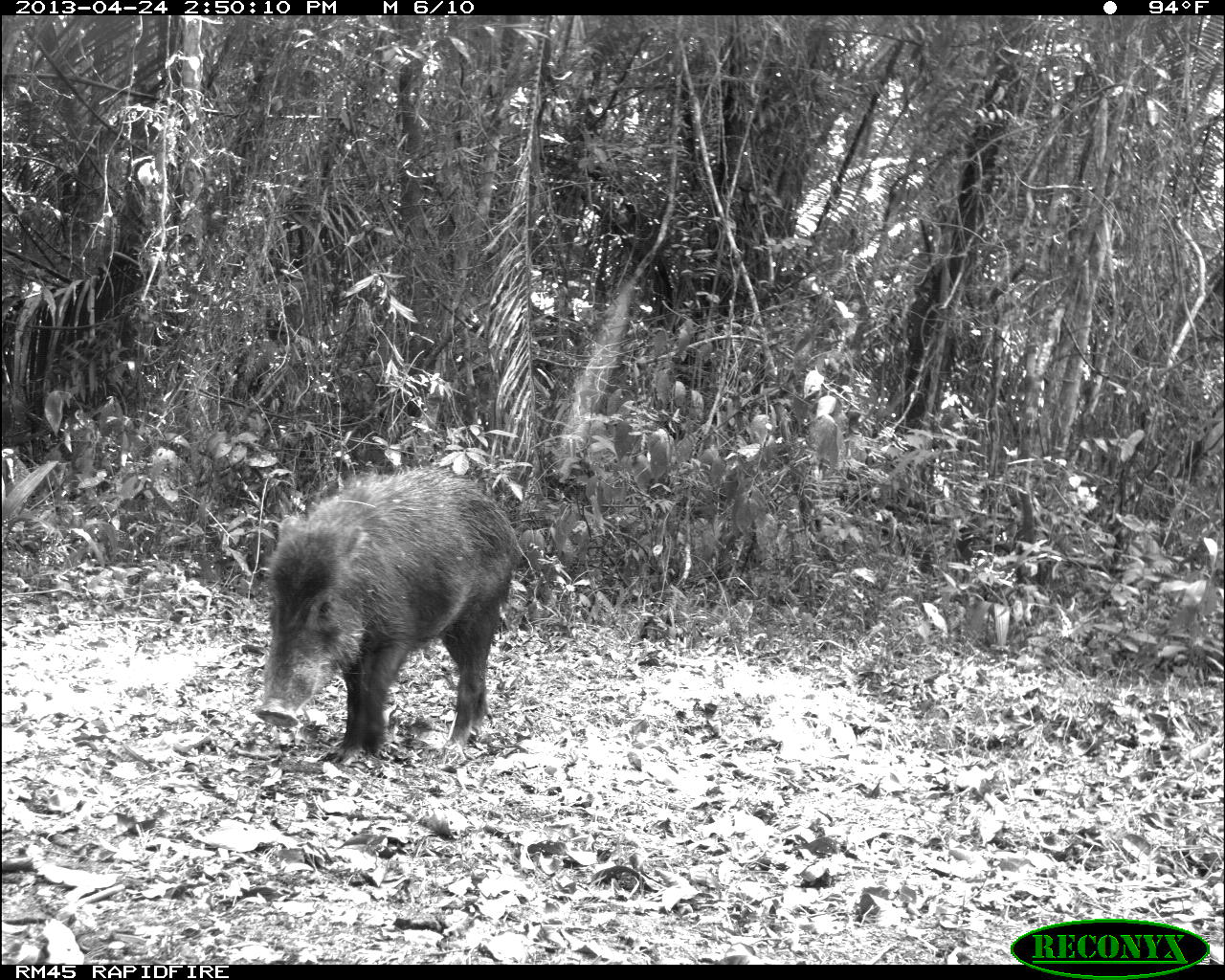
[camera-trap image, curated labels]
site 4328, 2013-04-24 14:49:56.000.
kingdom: Animalia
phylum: Chordata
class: Mammalia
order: Artiodactyla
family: Tayassuidae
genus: Tayassu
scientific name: Tayassu pecari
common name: white-lipped peccary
Tayassu pecari (white-lipped peccary), count 10.